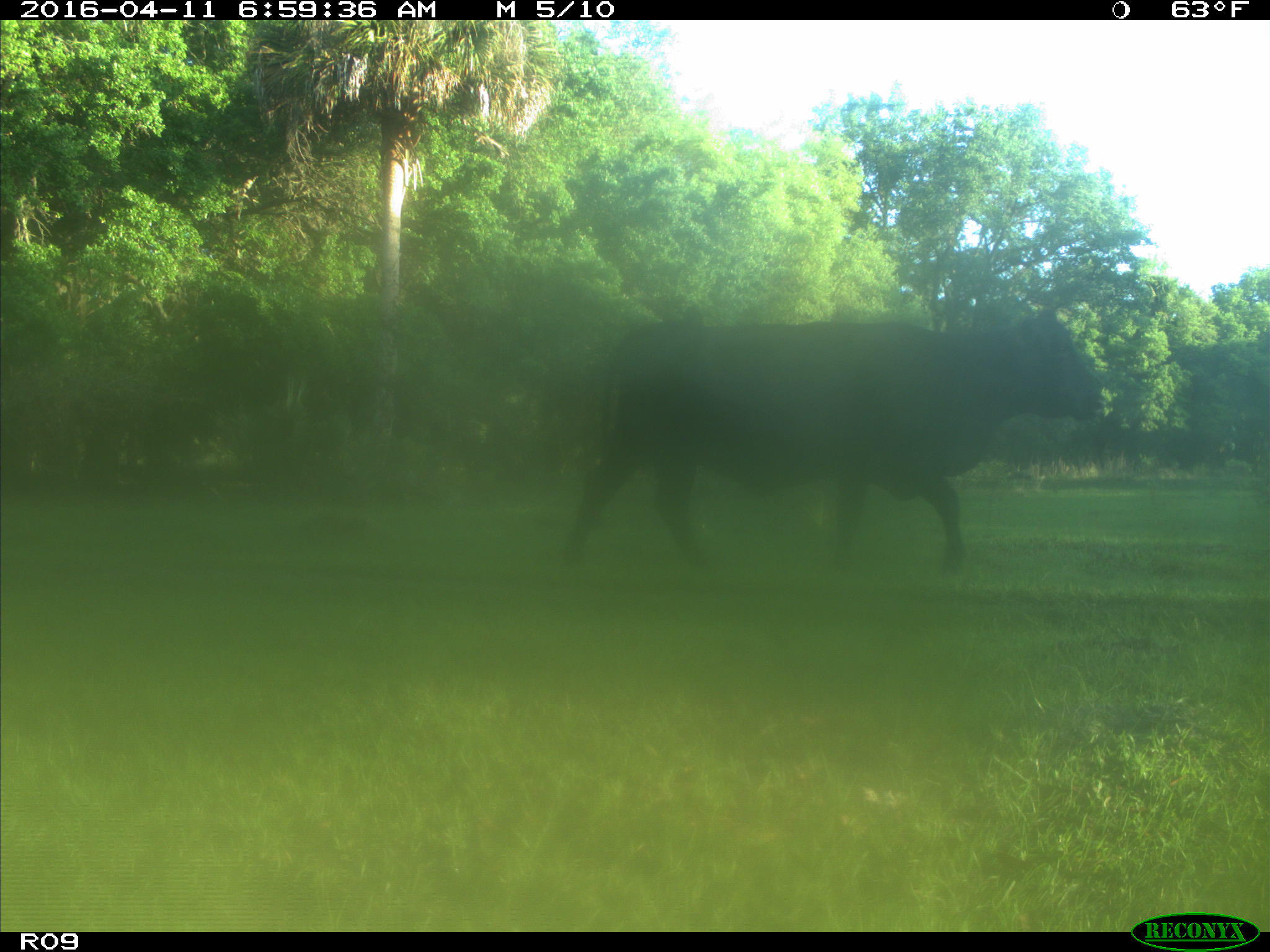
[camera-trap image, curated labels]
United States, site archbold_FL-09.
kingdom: Animalia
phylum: Chordata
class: Mammalia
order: Artiodactyla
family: Bovidae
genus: Bos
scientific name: Bos taurus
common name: domestic cow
Bos taurus (domestic cow).